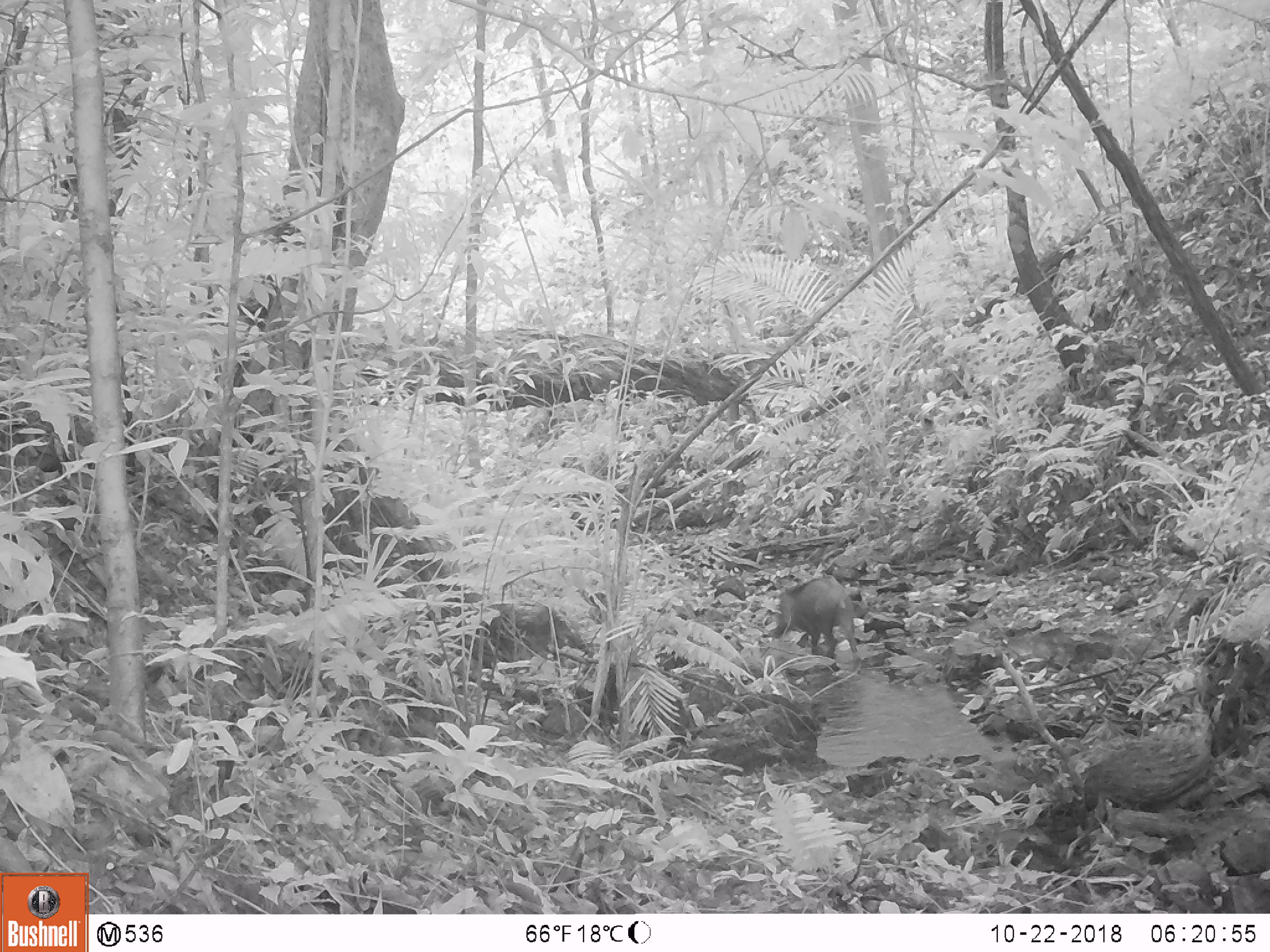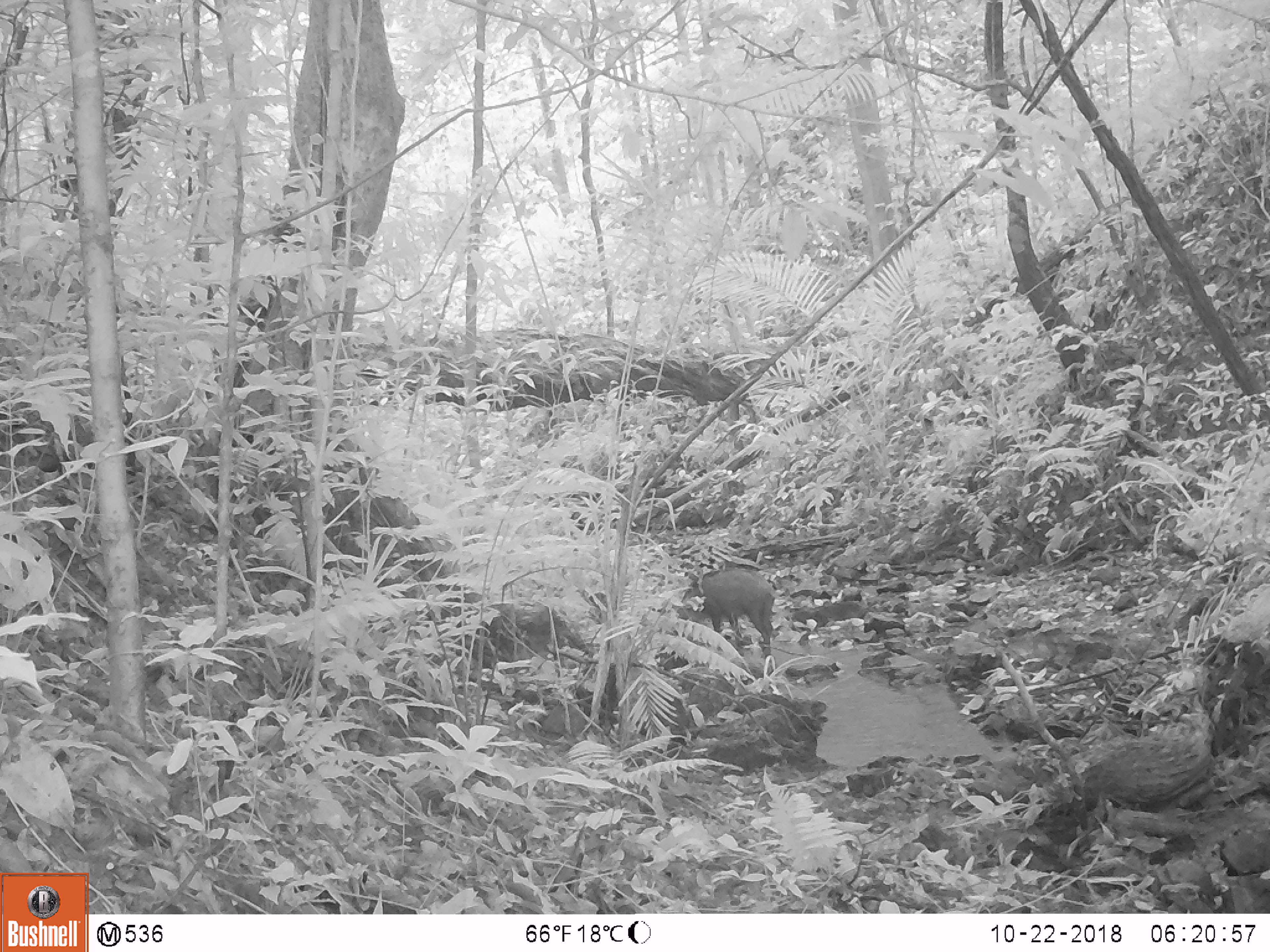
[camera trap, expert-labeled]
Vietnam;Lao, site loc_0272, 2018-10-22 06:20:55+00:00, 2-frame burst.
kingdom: Animalia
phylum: Chordata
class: Mammalia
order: Artiodactyla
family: Suidae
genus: Sus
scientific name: Sus scrofa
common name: eurasian wild pig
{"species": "eurasian wild pig (Sus scrofa)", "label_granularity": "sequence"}